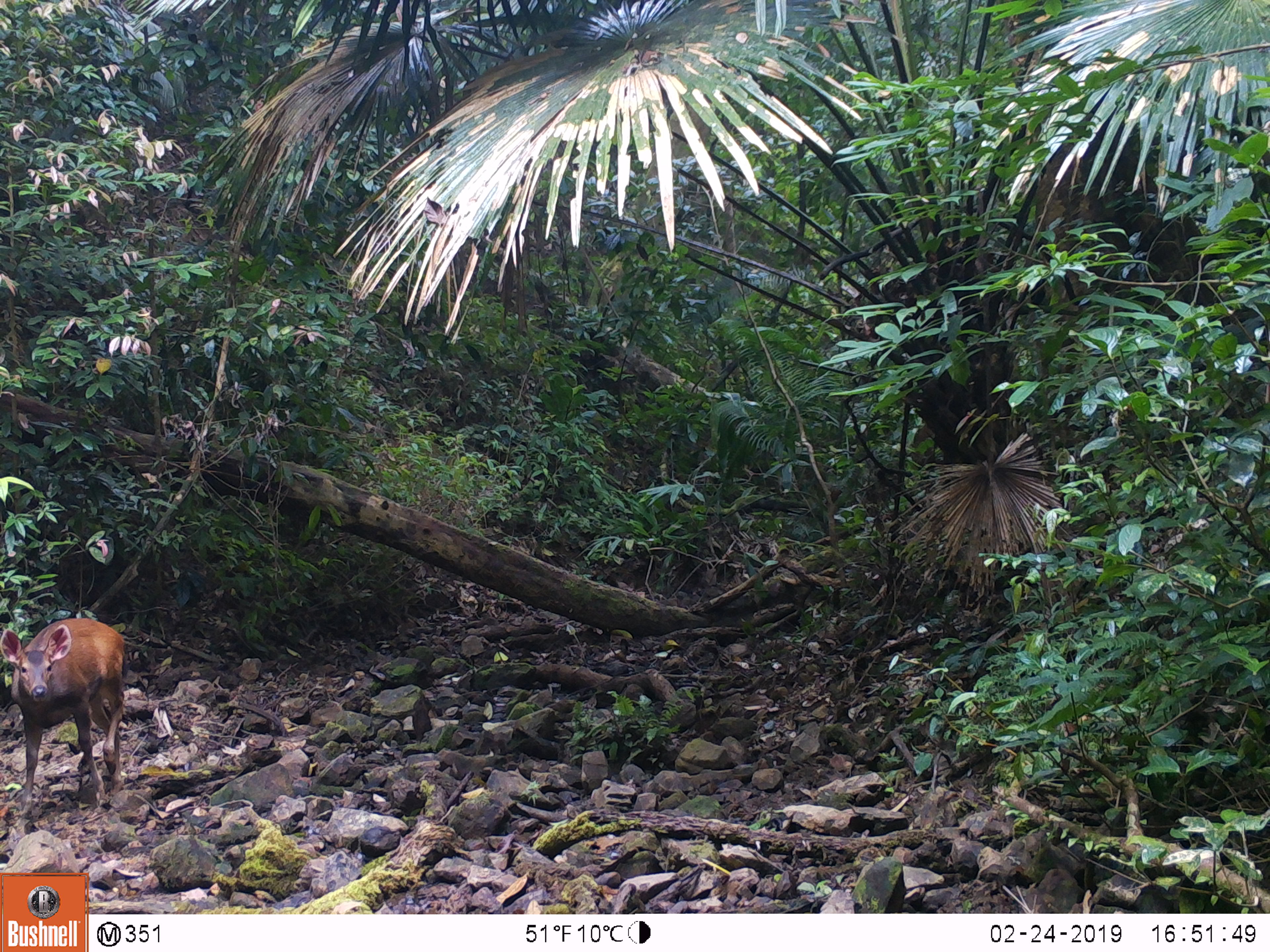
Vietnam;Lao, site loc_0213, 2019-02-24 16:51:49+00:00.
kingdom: Animalia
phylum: Chordata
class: Mammalia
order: Artiodactyla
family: Cervidae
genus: Rusa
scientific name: Rusa unicolor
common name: sambar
Sambar (Rusa unicolor). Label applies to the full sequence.